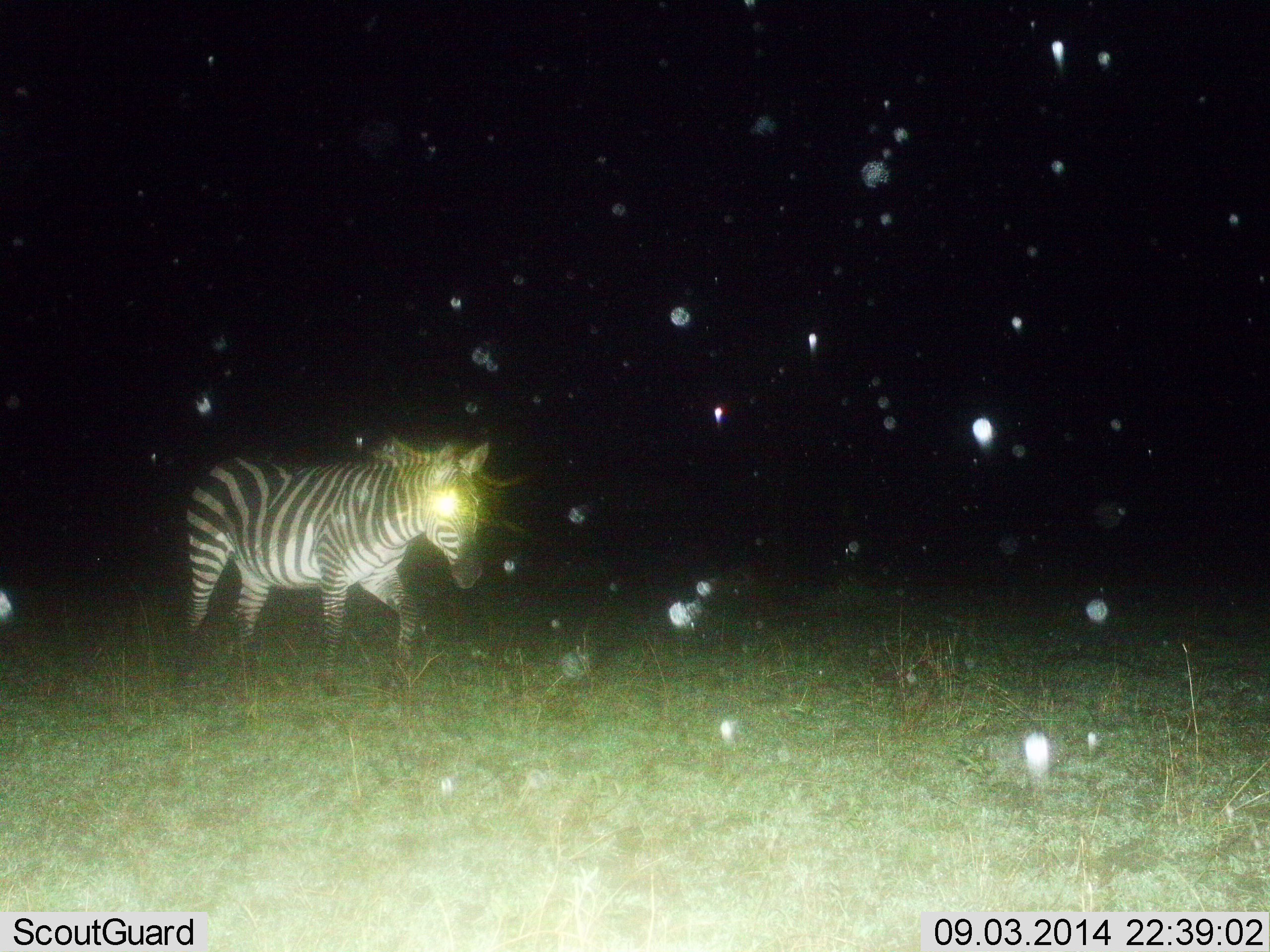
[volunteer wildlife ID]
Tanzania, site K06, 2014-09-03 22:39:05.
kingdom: Animalia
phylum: Chordata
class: Mammalia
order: Perissodactyla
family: Equidae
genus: Equus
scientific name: Equus quagga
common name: plains zebra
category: zebra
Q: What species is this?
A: Zebra (plains zebra) (Equus quagga).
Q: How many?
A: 1.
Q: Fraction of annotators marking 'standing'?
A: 10%.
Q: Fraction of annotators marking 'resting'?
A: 0%.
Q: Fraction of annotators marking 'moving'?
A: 90%.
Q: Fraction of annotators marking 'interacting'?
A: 0%.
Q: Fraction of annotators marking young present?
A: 0%.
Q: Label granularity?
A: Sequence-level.